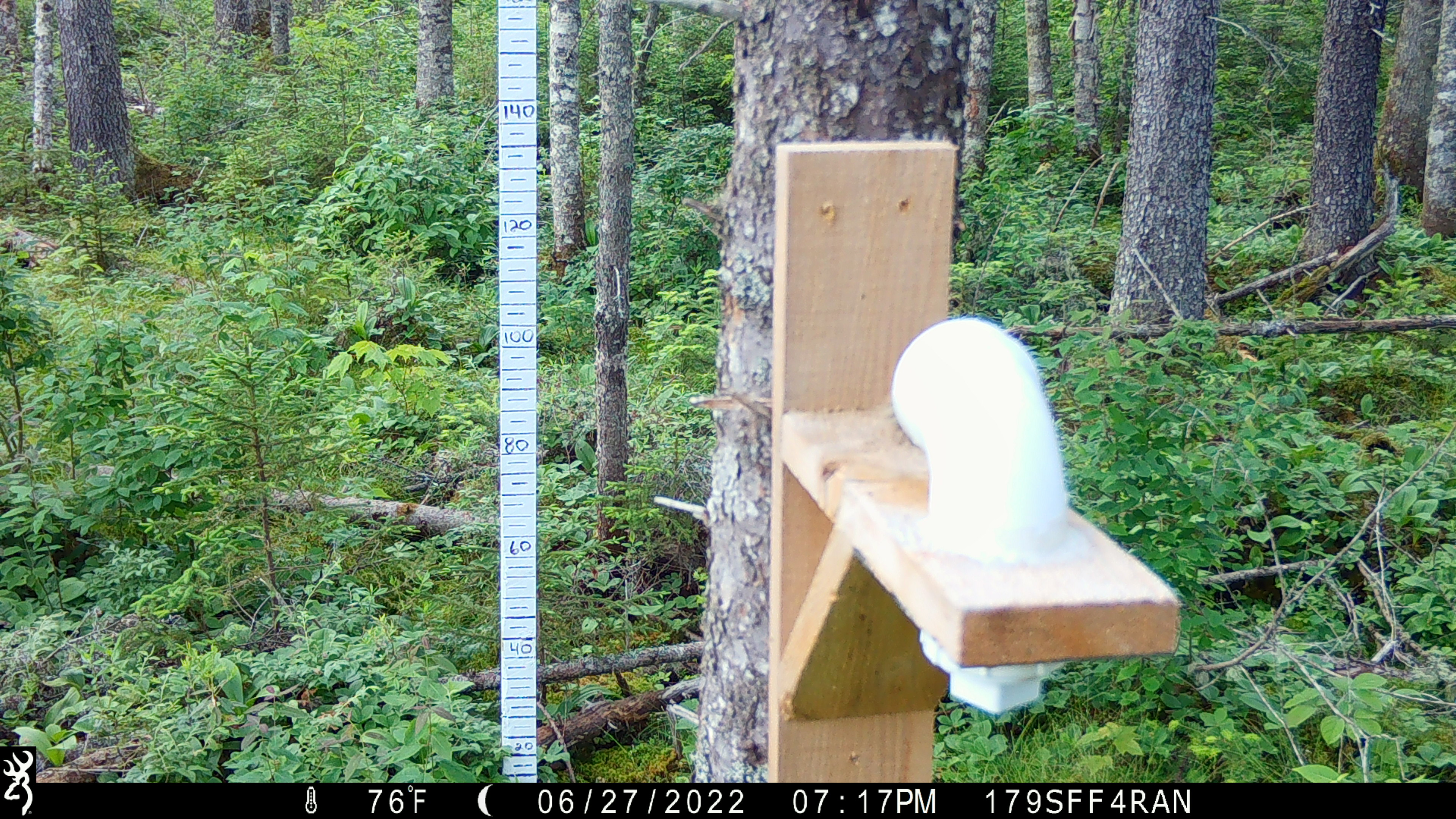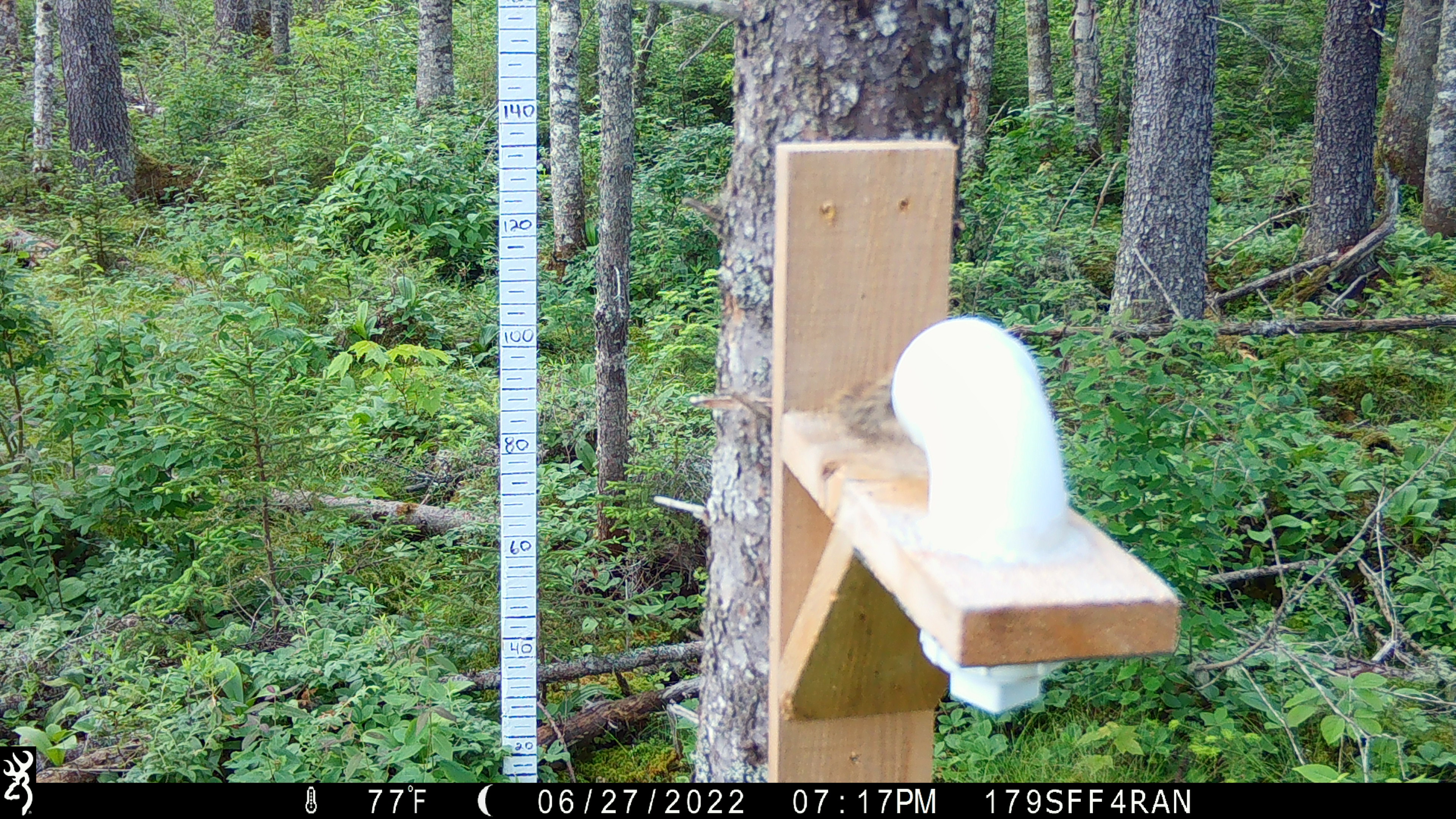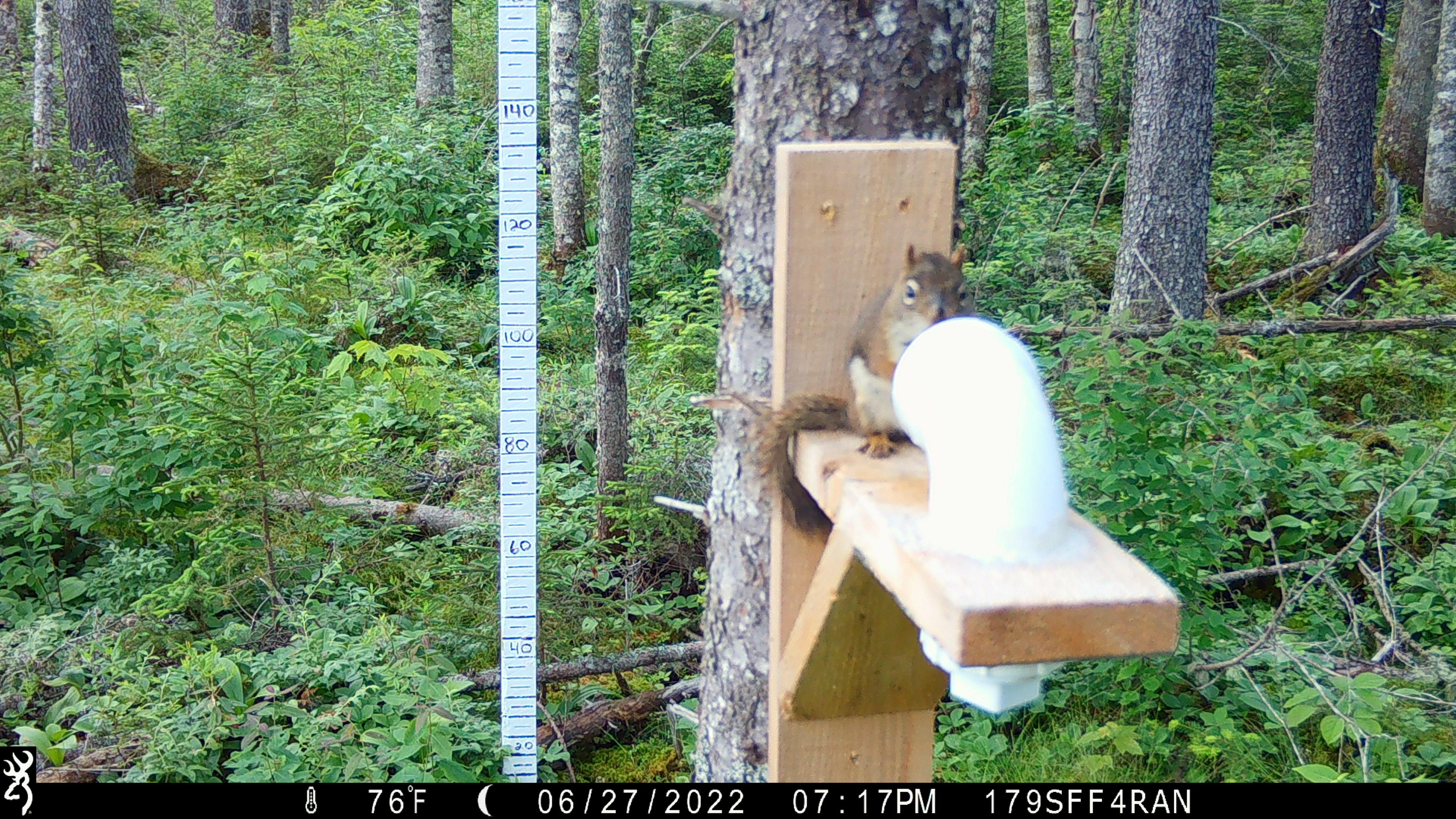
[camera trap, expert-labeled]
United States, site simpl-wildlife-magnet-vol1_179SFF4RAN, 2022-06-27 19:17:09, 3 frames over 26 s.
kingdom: Animalia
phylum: Chordata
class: Mammalia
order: Rodentia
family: Sciuridae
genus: Tamiasciurus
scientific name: Tamiasciurus hudsonicus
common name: red squirrel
Red squirrel (Tamiasciurus hudsonicus).